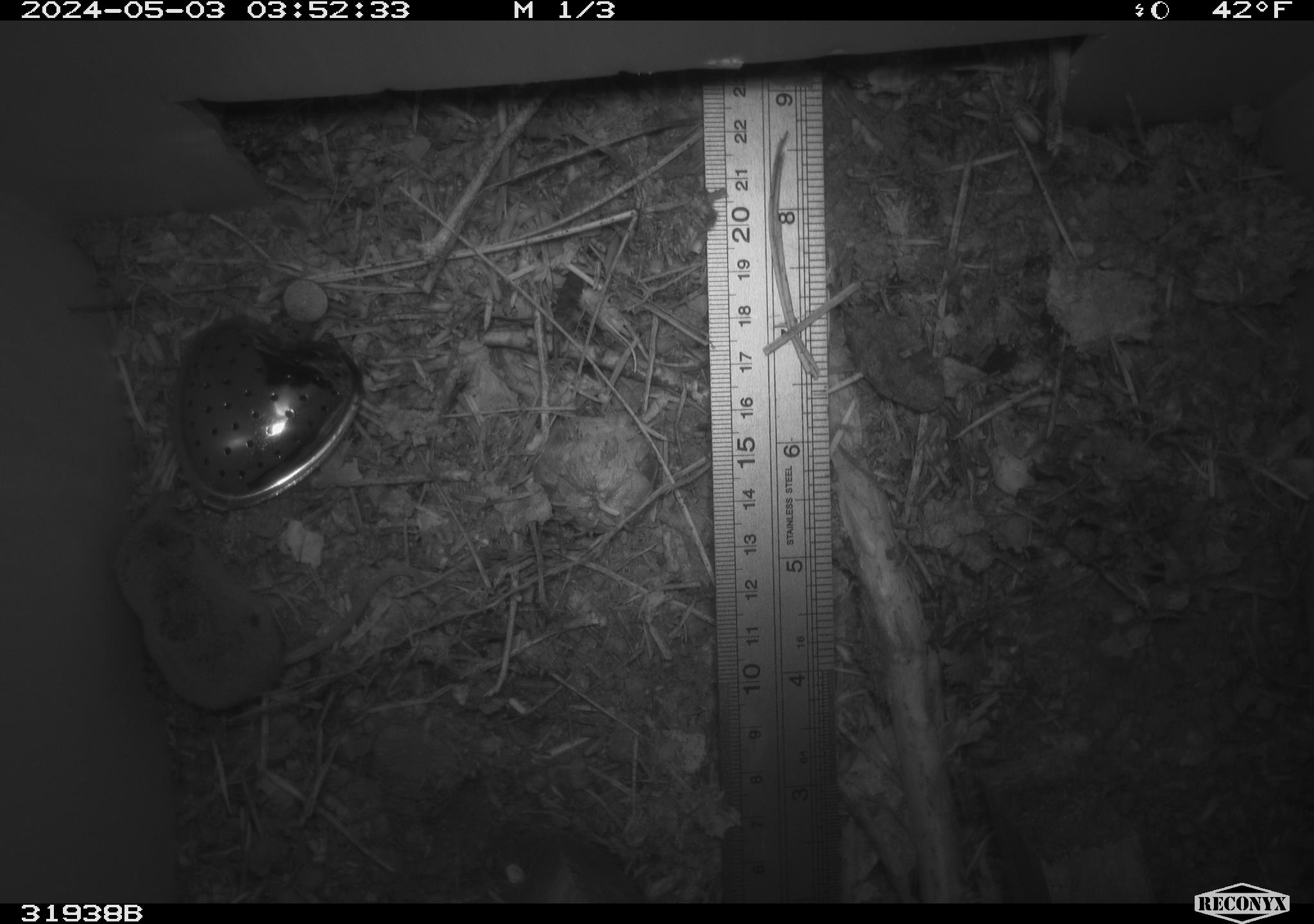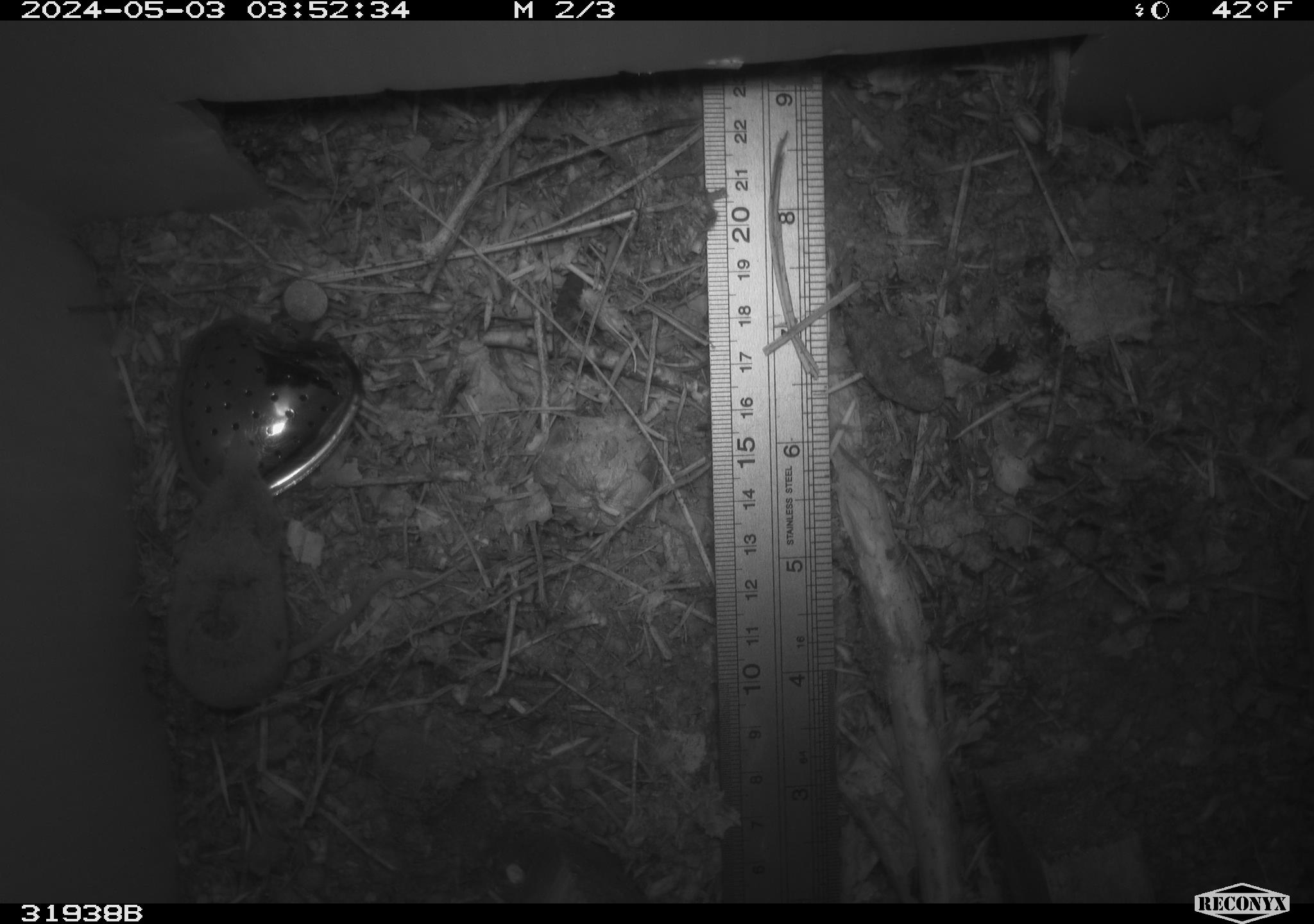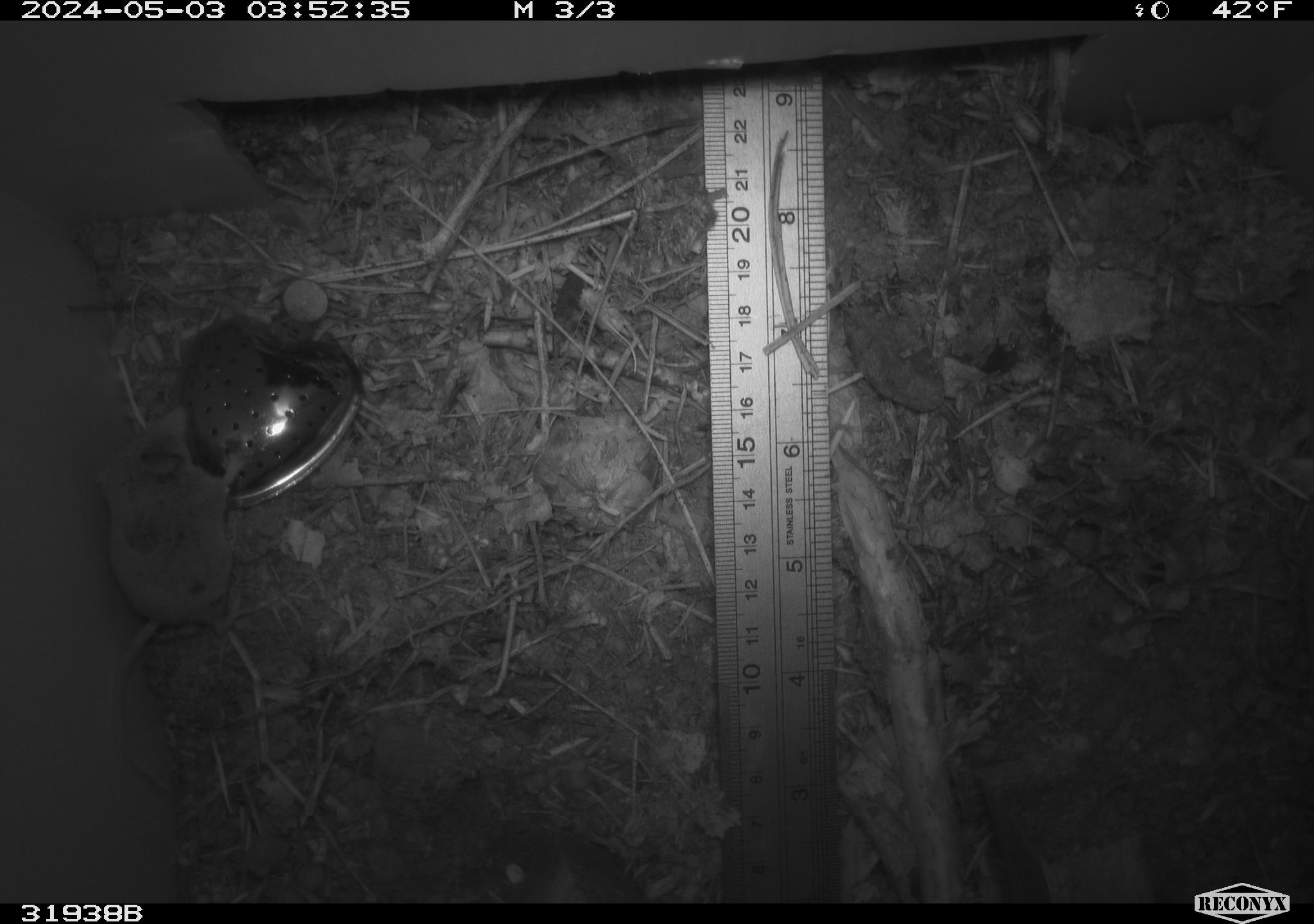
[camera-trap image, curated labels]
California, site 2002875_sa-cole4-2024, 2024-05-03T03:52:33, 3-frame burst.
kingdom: Animalia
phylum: Chordata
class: Mammalia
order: Eulipotyphla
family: Soricidae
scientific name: Soricidae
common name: shrews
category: soricidae family